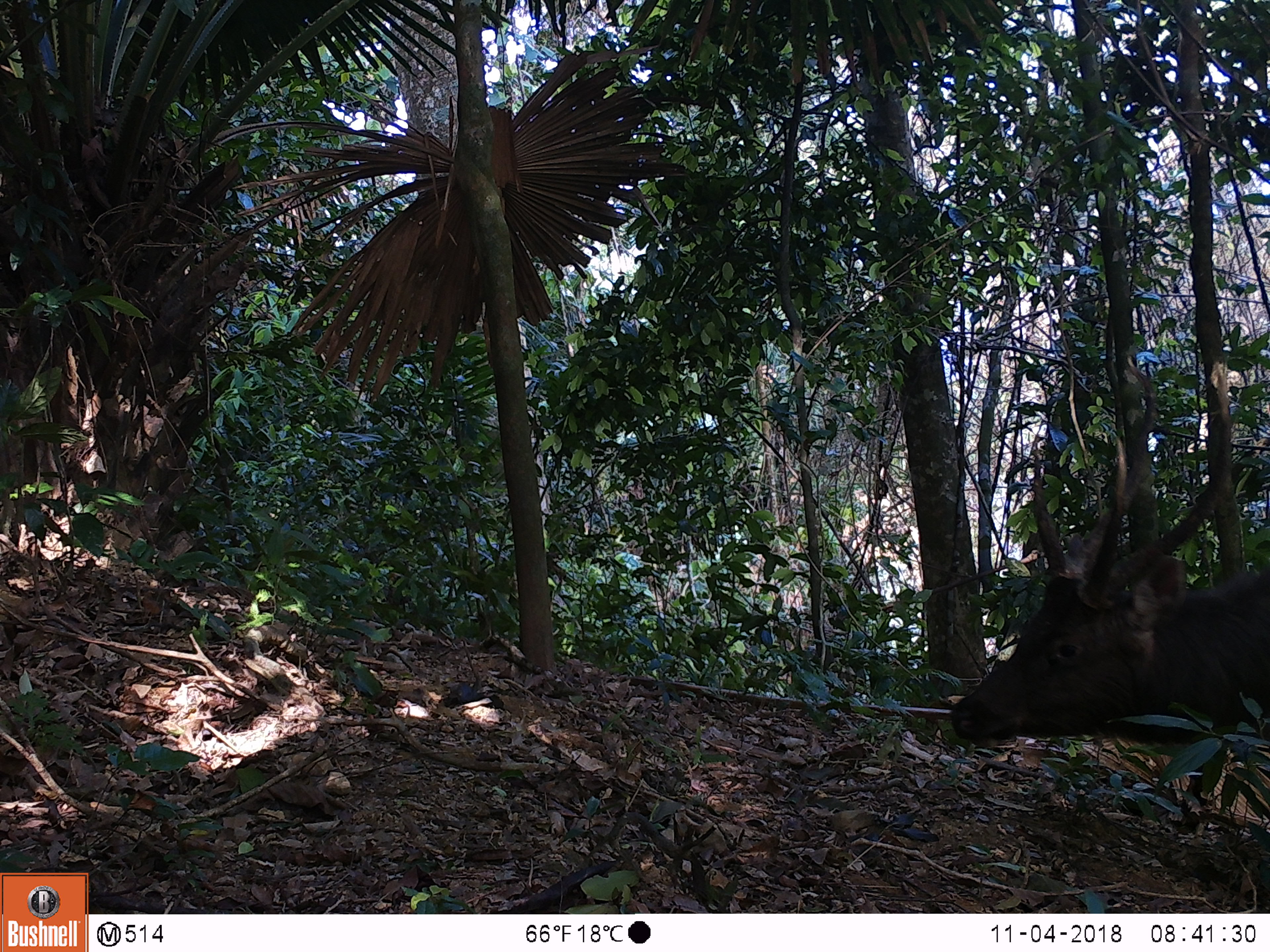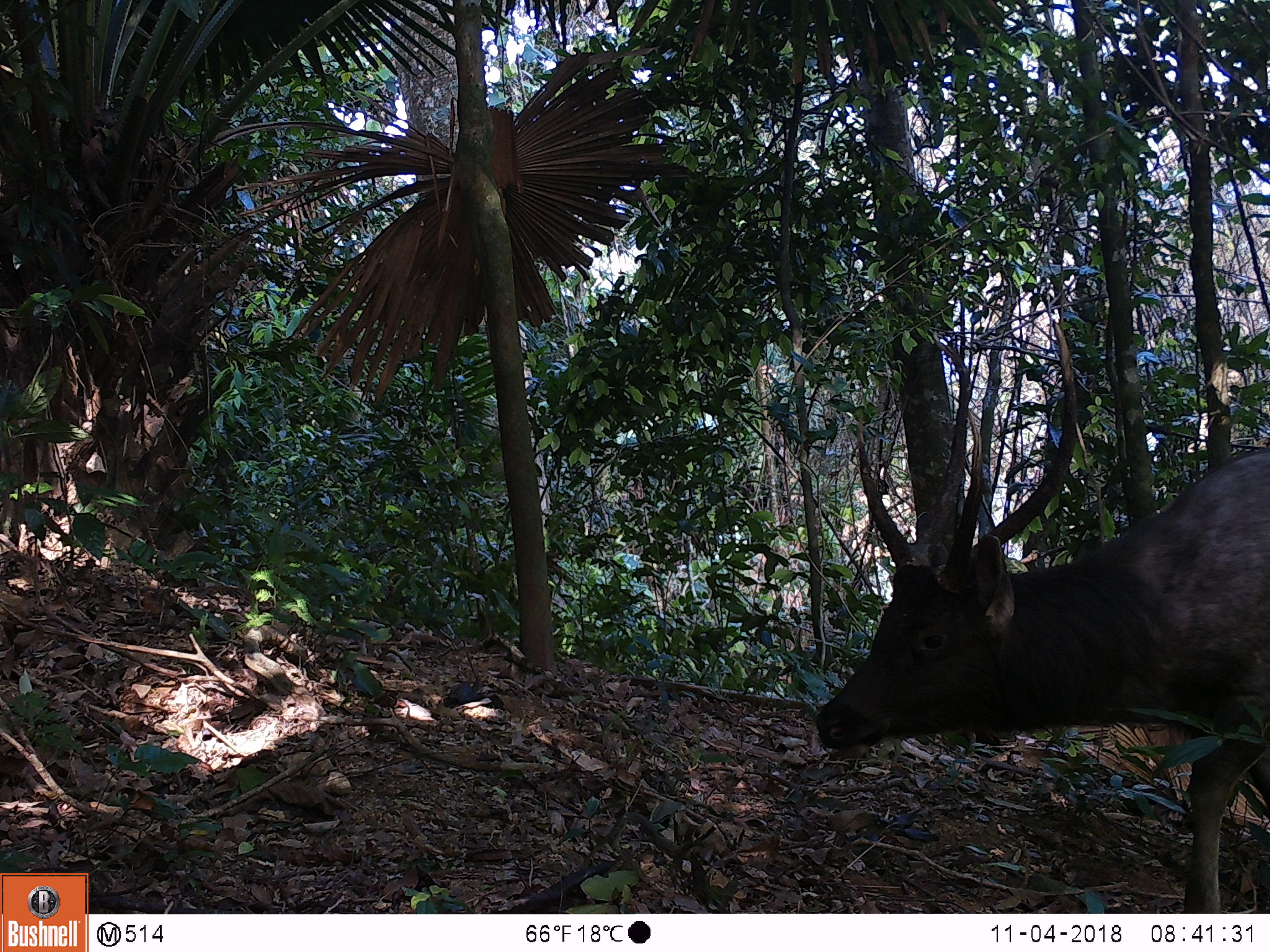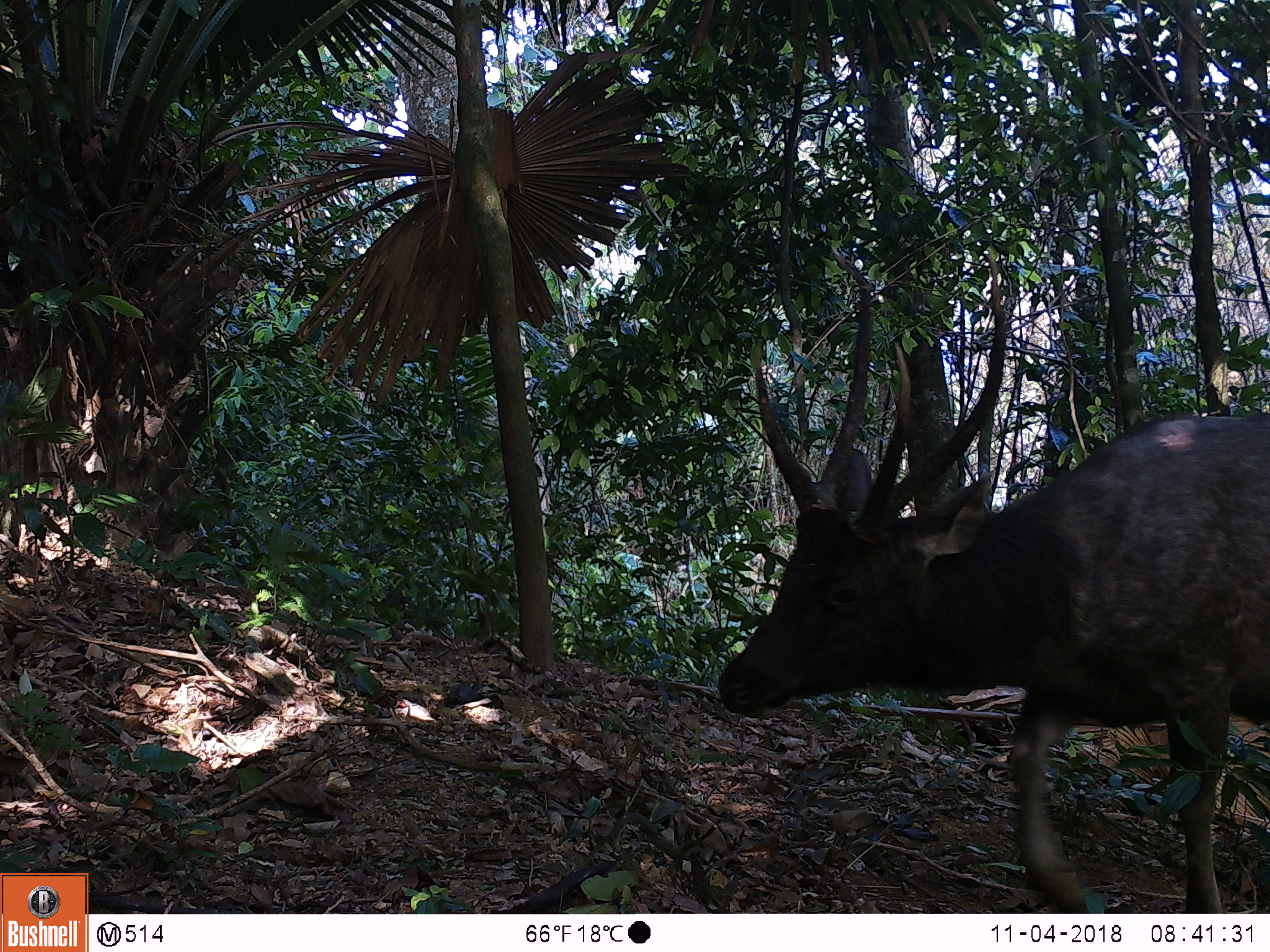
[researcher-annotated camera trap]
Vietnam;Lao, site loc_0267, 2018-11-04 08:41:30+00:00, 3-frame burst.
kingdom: Animalia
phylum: Chordata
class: Mammalia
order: Artiodactyla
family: Cervidae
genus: Rusa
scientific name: Rusa unicolor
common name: sambar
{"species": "sambar (Rusa unicolor)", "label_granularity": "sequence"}